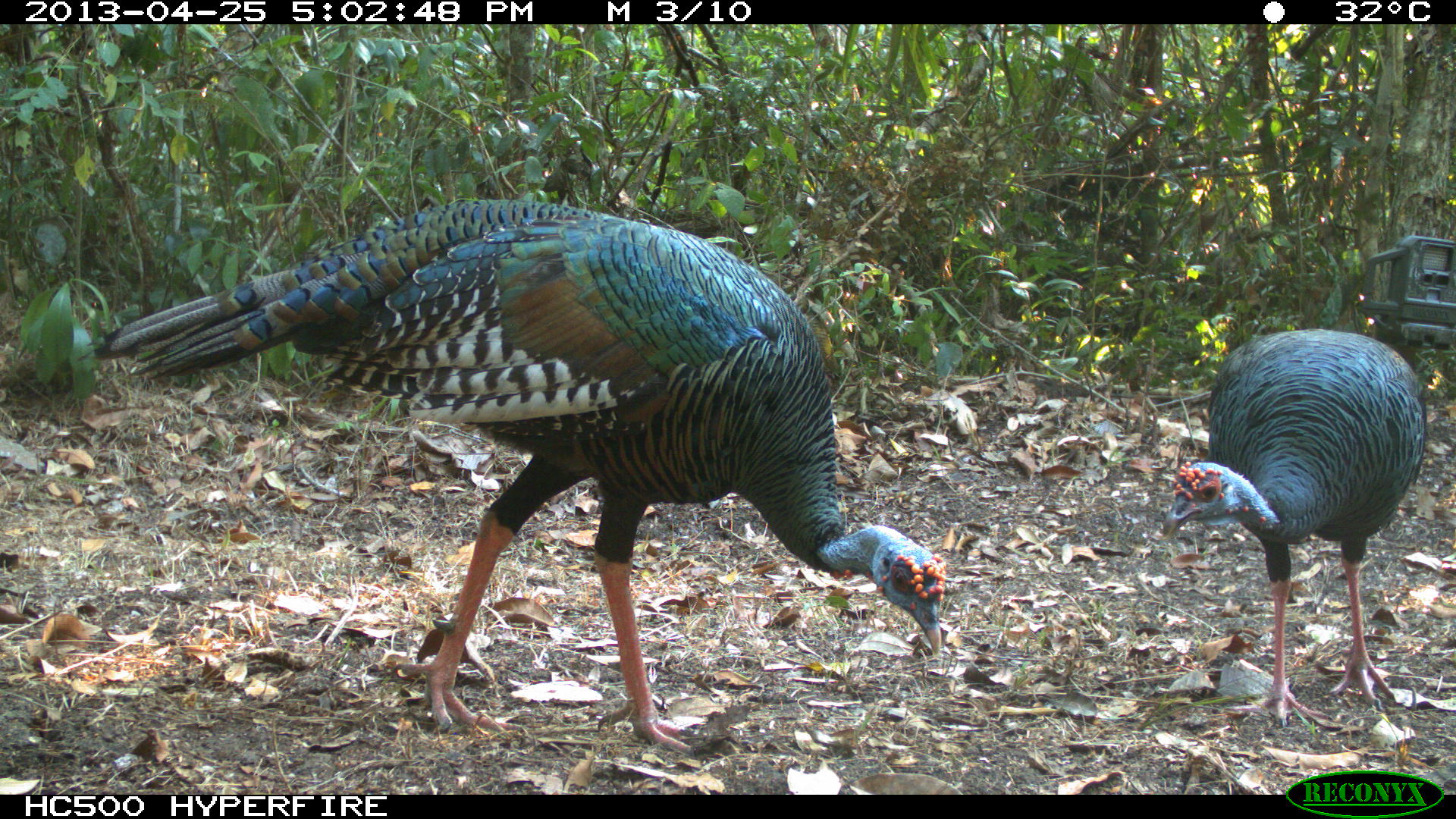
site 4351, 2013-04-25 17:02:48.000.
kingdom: Animalia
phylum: Chordata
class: Aves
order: Galliformes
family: Phasianidae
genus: Meleagris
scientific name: Meleagris ocellata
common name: ocellated turkey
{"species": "Meleagris ocellata (ocellated turkey)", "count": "2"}